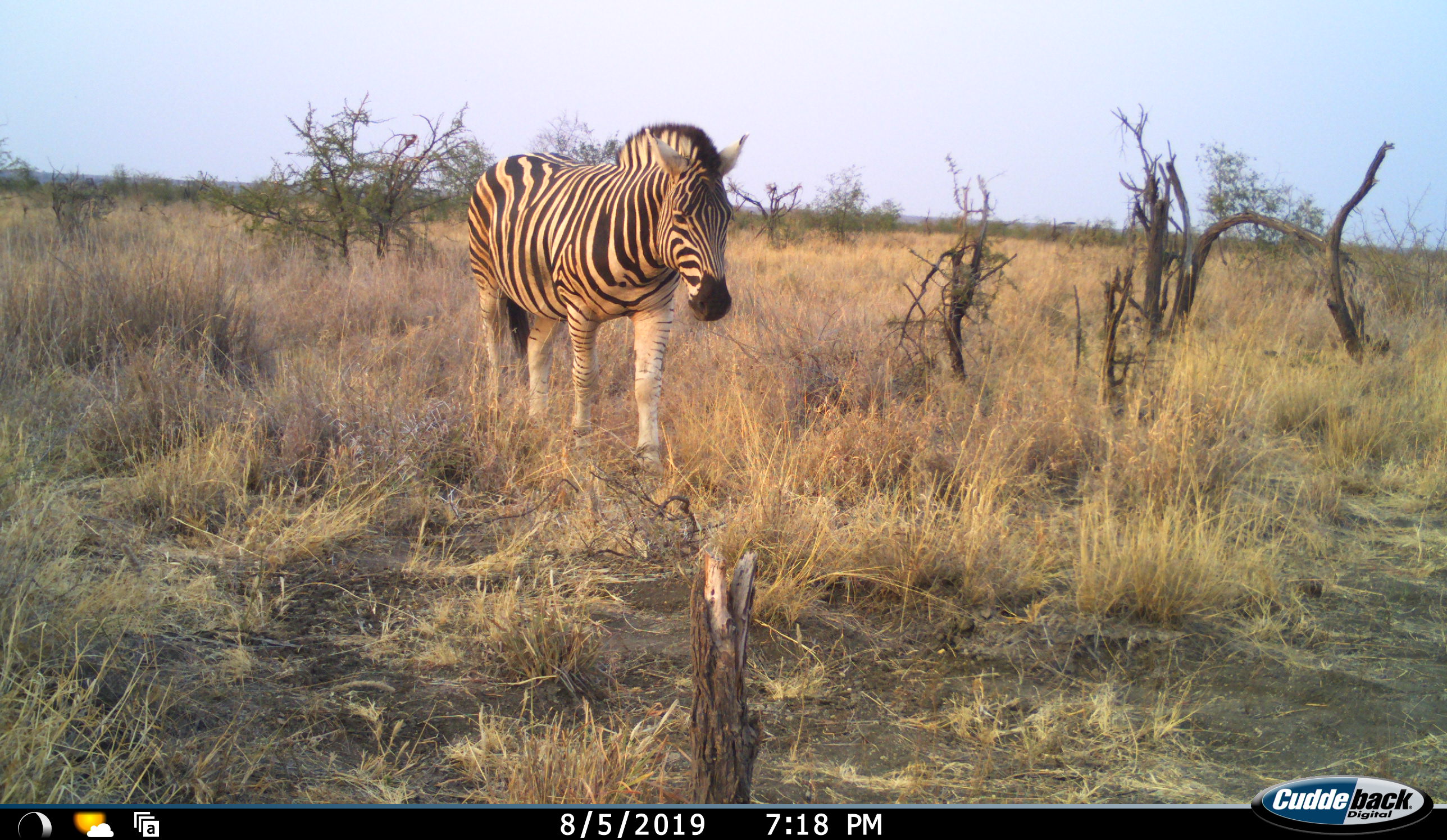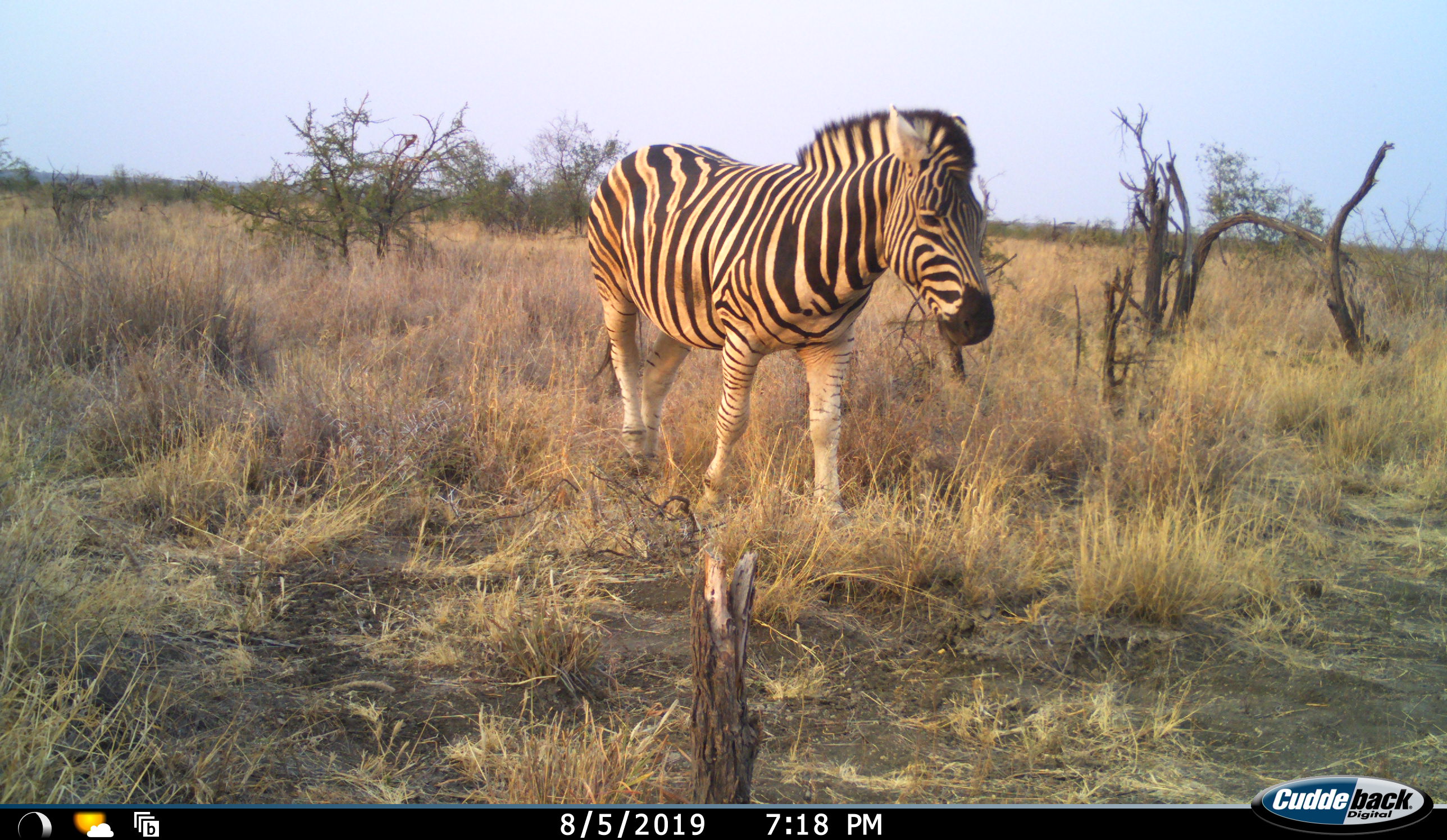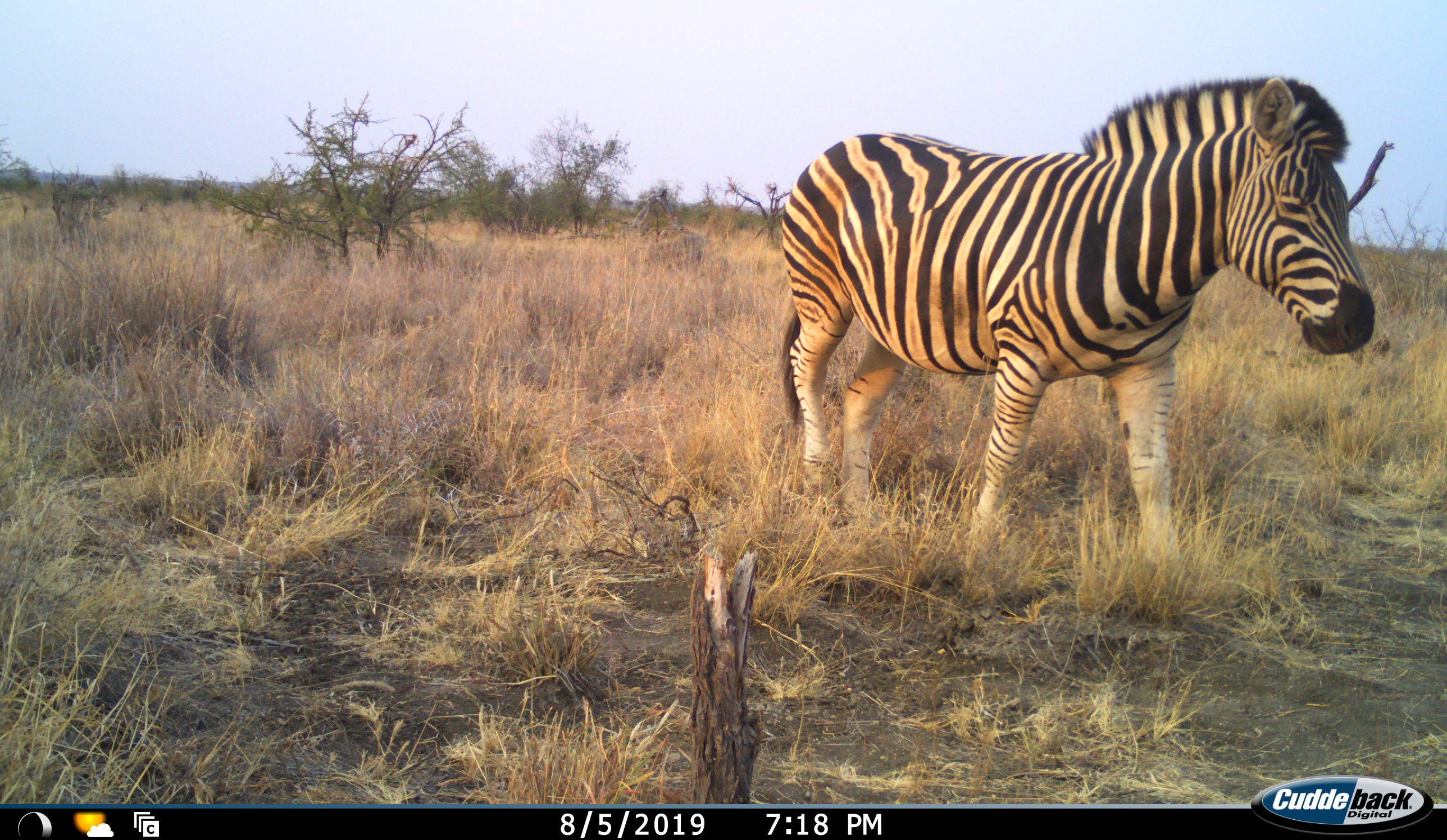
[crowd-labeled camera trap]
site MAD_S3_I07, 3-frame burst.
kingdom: Animalia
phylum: Chordata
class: Mammalia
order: Perissodactyla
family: Equidae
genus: Equus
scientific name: Equus quagga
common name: plains zebra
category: zebraplains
Zebraplains (plains zebra) (Equus quagga), count 1. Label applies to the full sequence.